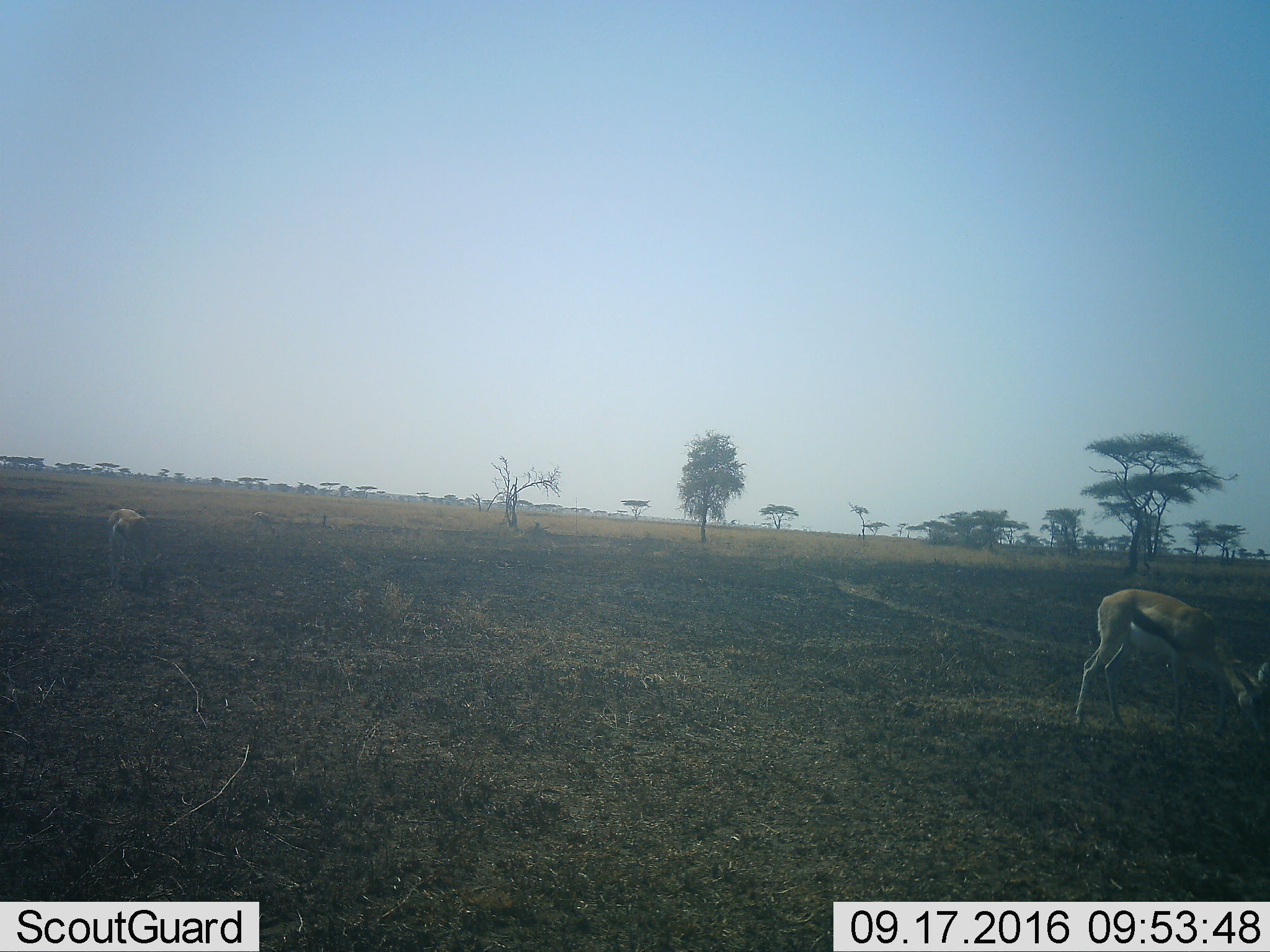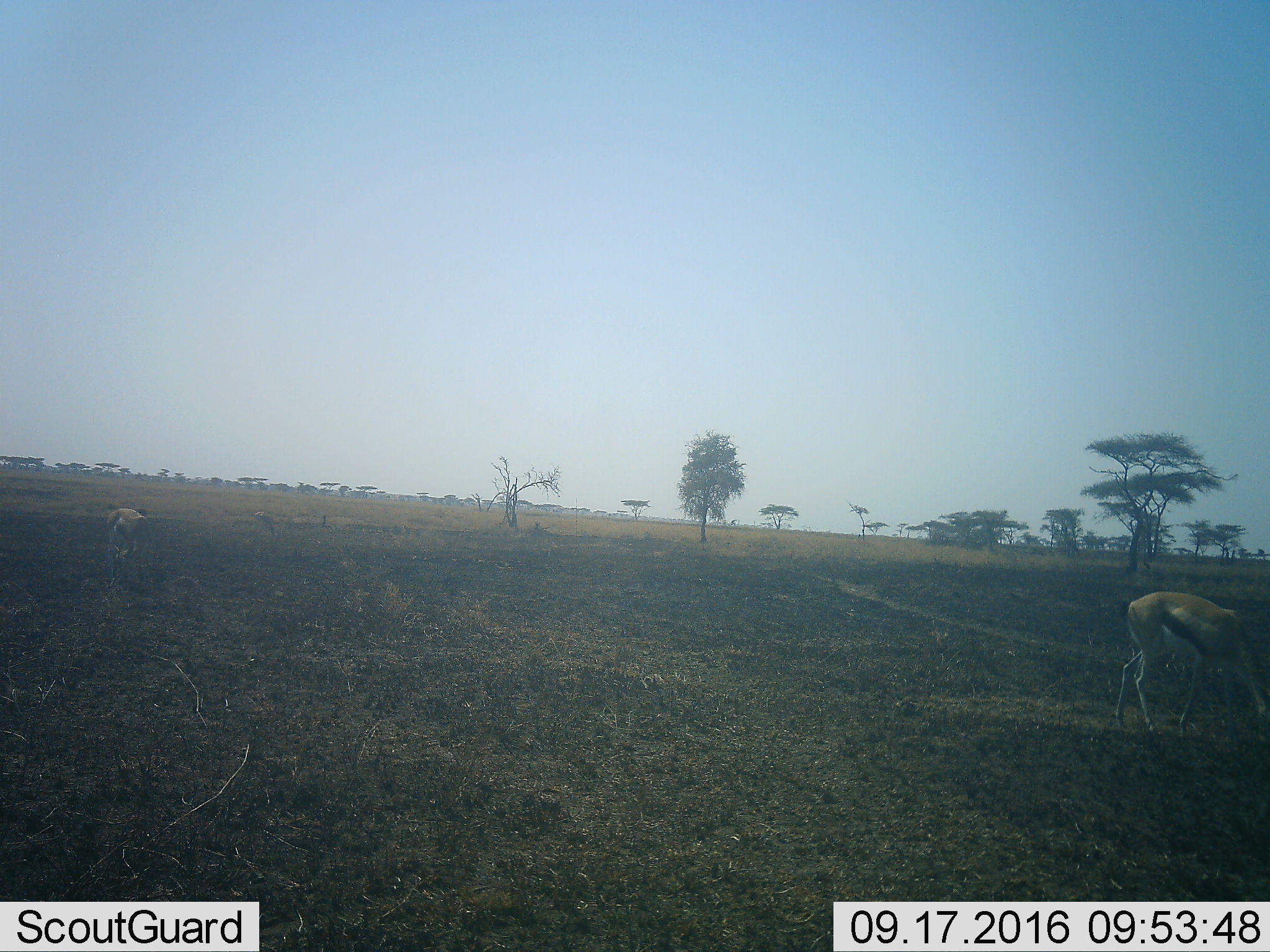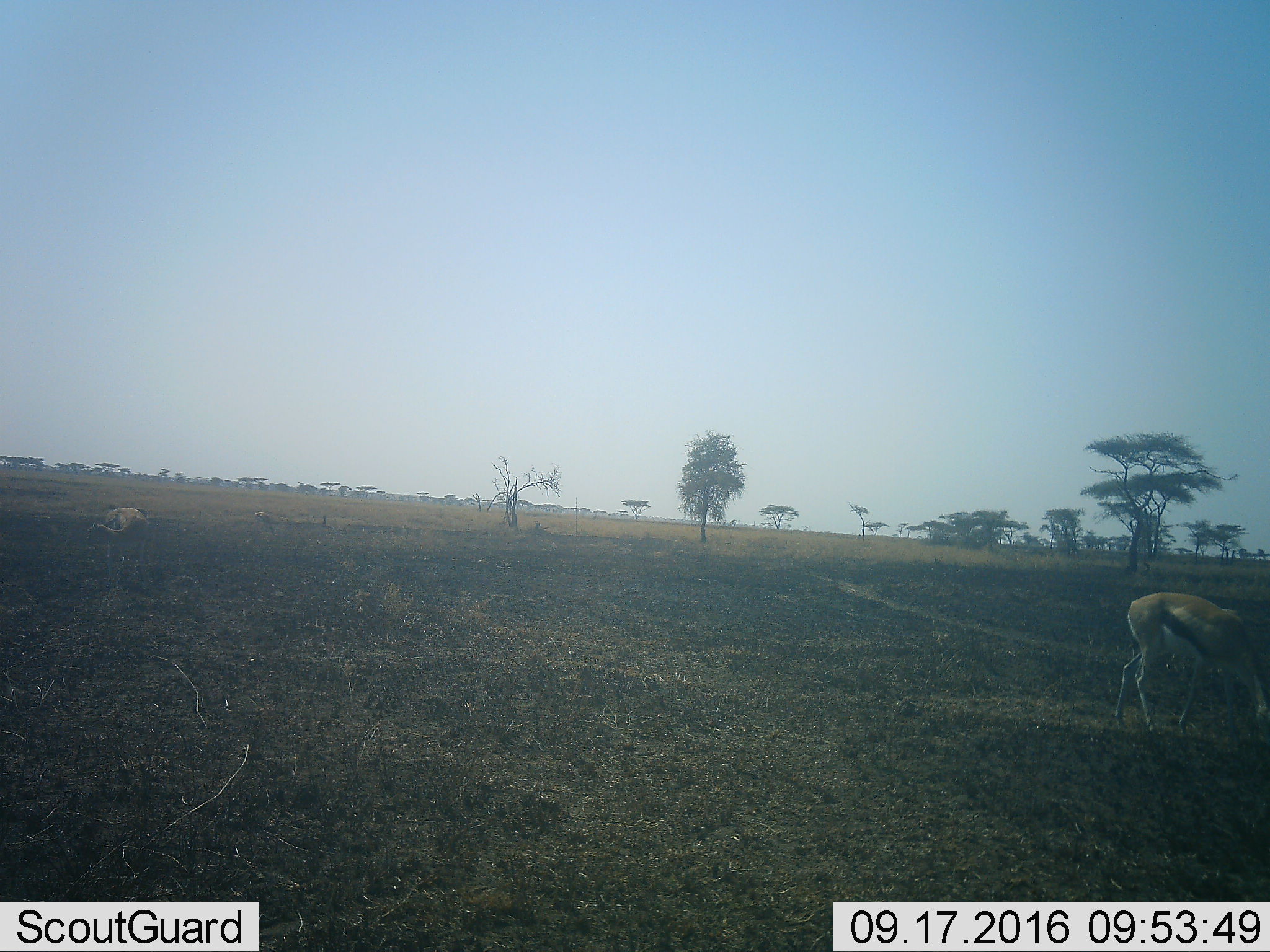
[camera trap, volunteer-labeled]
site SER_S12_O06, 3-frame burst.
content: unidentified animal